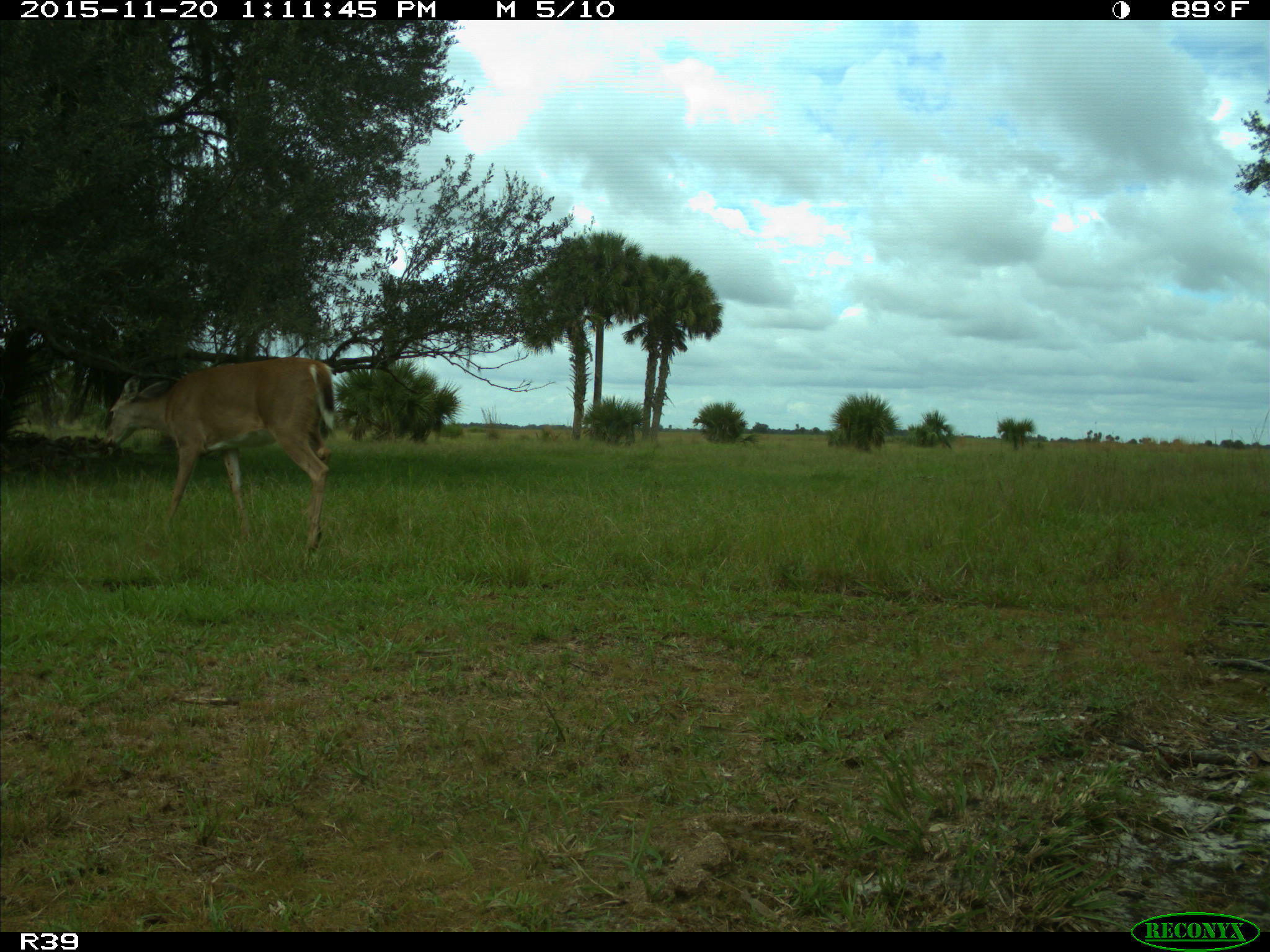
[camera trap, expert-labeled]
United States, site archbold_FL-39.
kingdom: Animalia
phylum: Chordata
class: Mammalia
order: Artiodactyla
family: Cervidae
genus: Odocoileus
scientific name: Odocoileus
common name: deer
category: unidentified deer